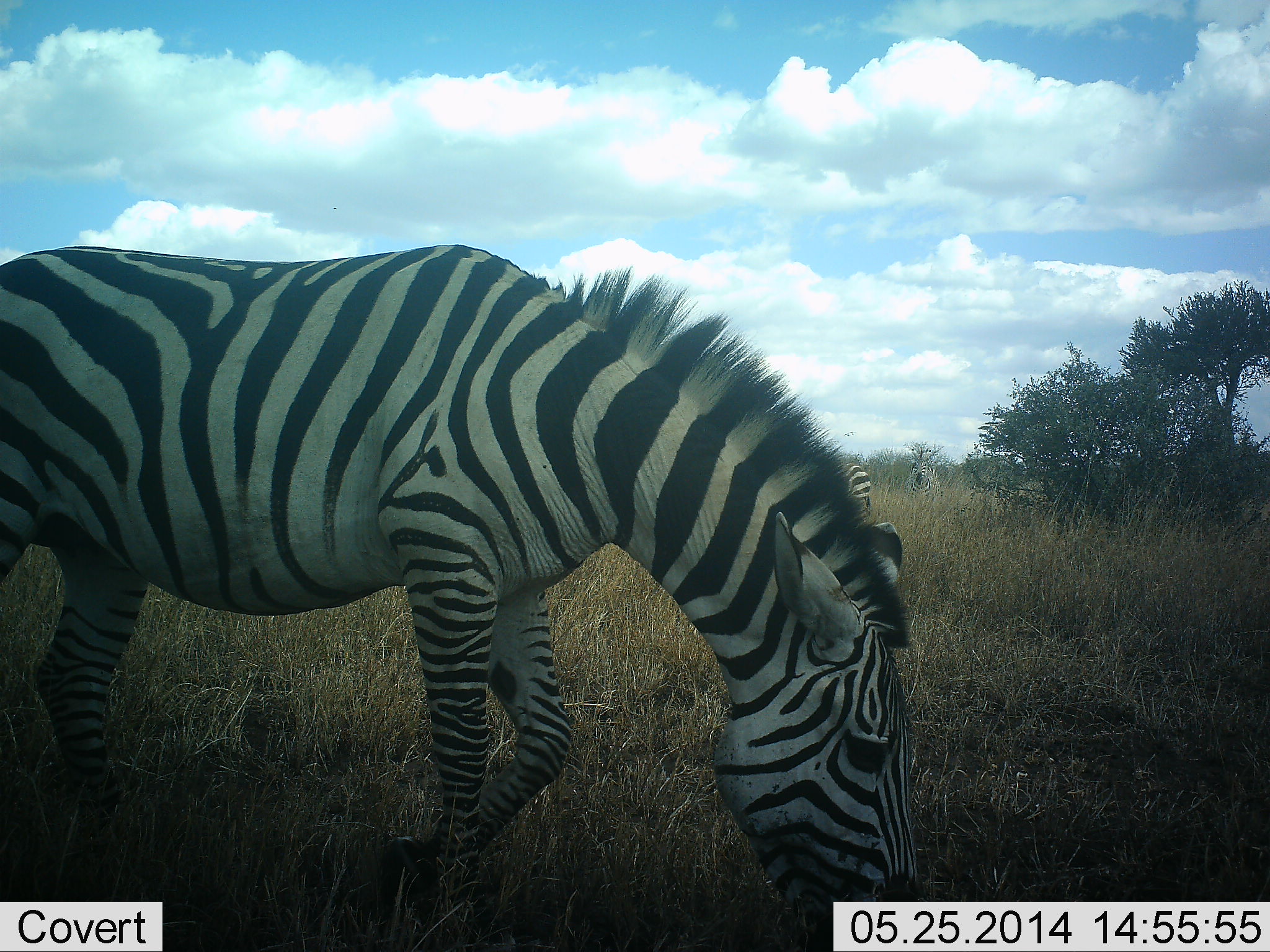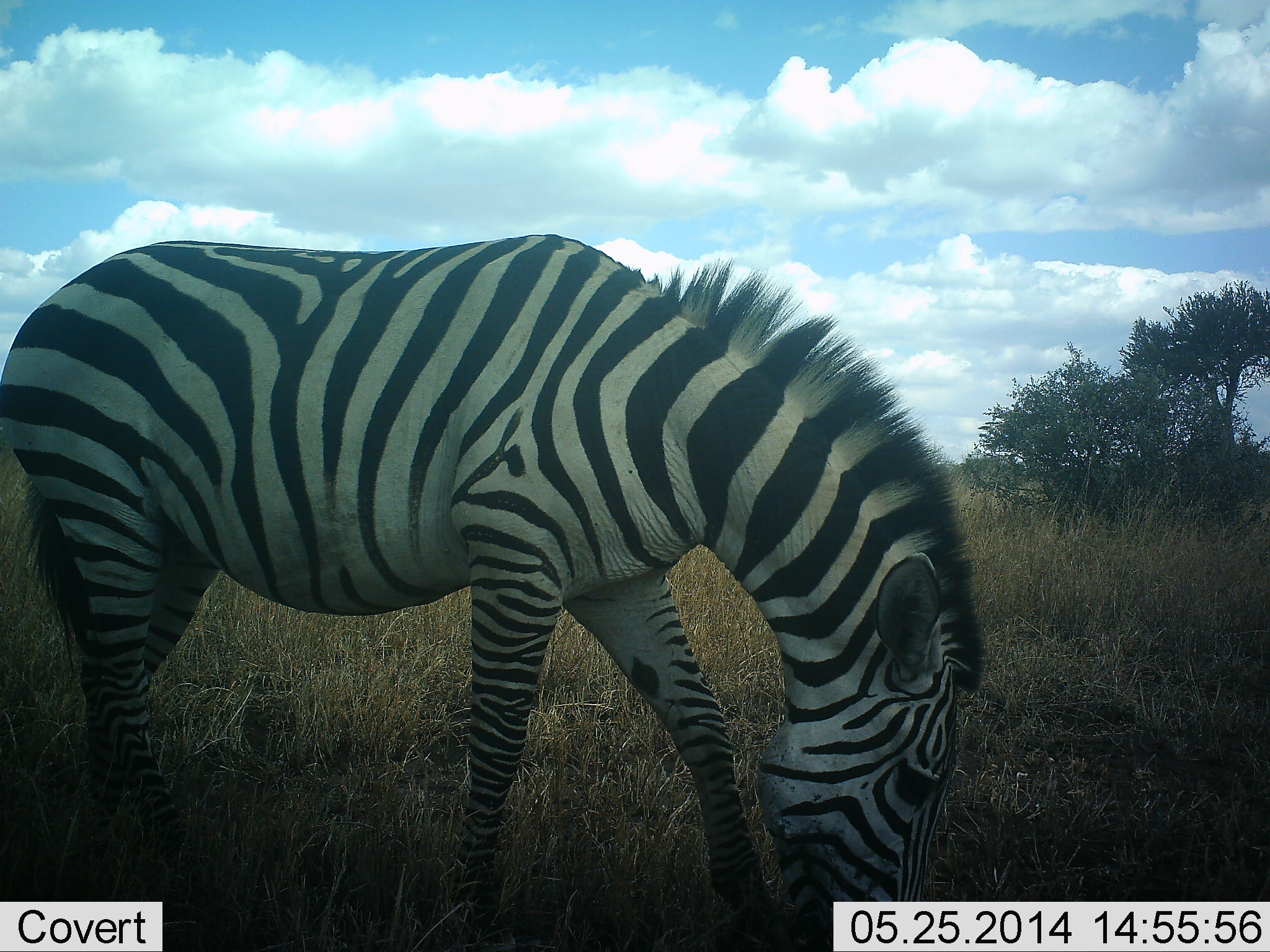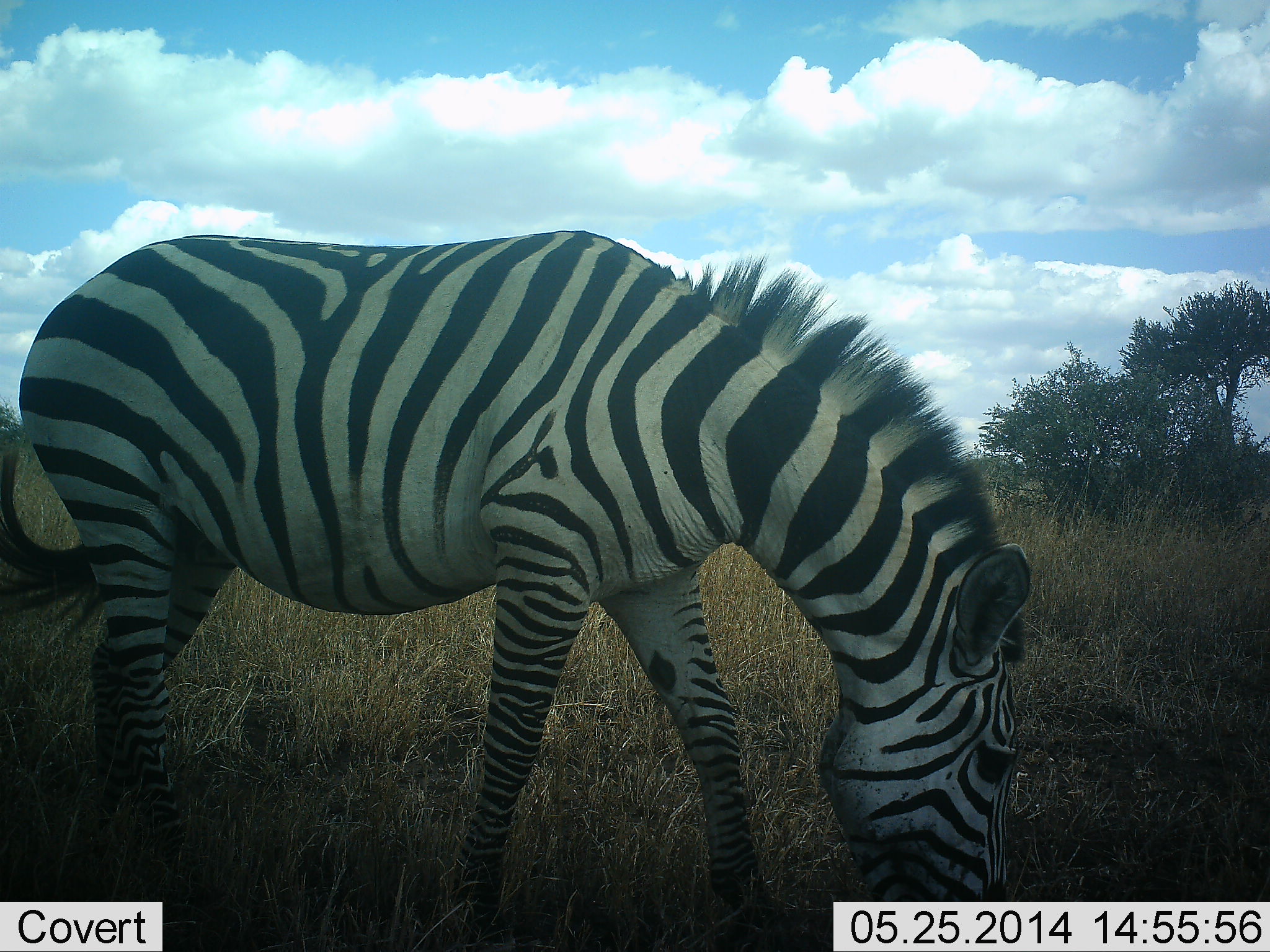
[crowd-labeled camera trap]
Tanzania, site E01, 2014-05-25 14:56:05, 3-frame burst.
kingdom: Animalia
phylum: Chordata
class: Mammalia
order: Perissodactyla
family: Equidae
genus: Equus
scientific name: Equus quagga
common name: plains zebra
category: zebra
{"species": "zebra (plains zebra) (Equus quagga)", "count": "2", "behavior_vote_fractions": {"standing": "30%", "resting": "0%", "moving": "10%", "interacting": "0%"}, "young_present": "0%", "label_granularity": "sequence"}